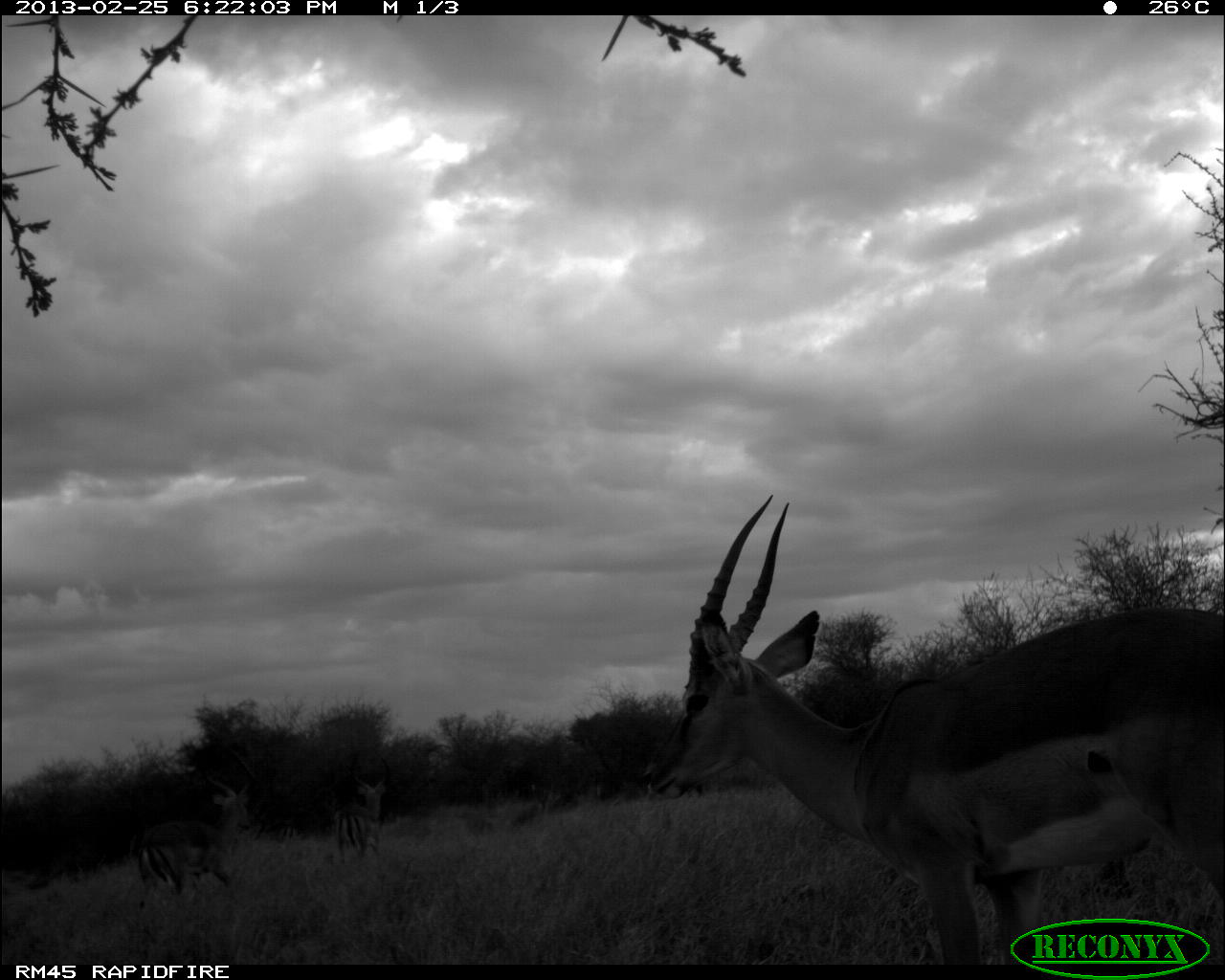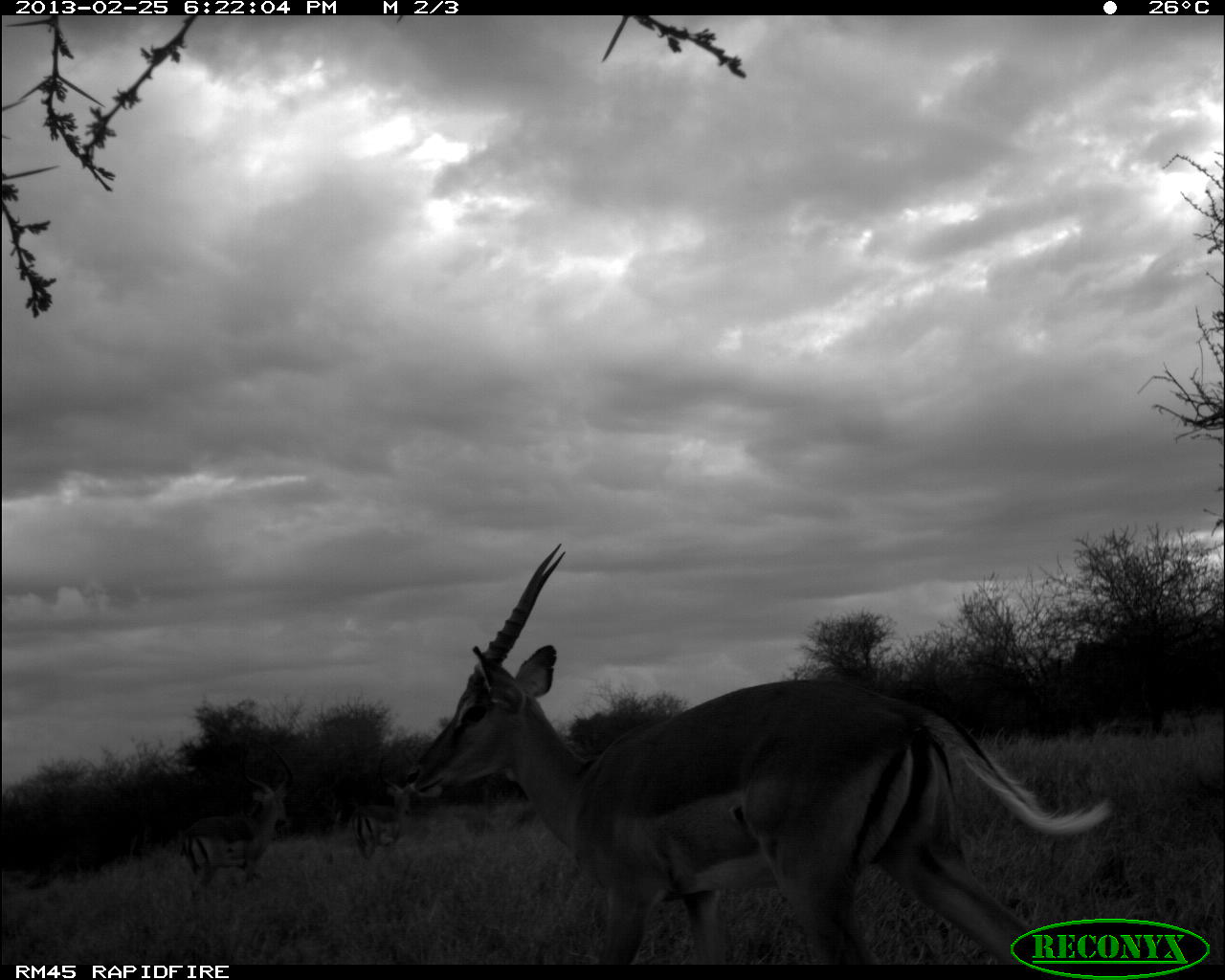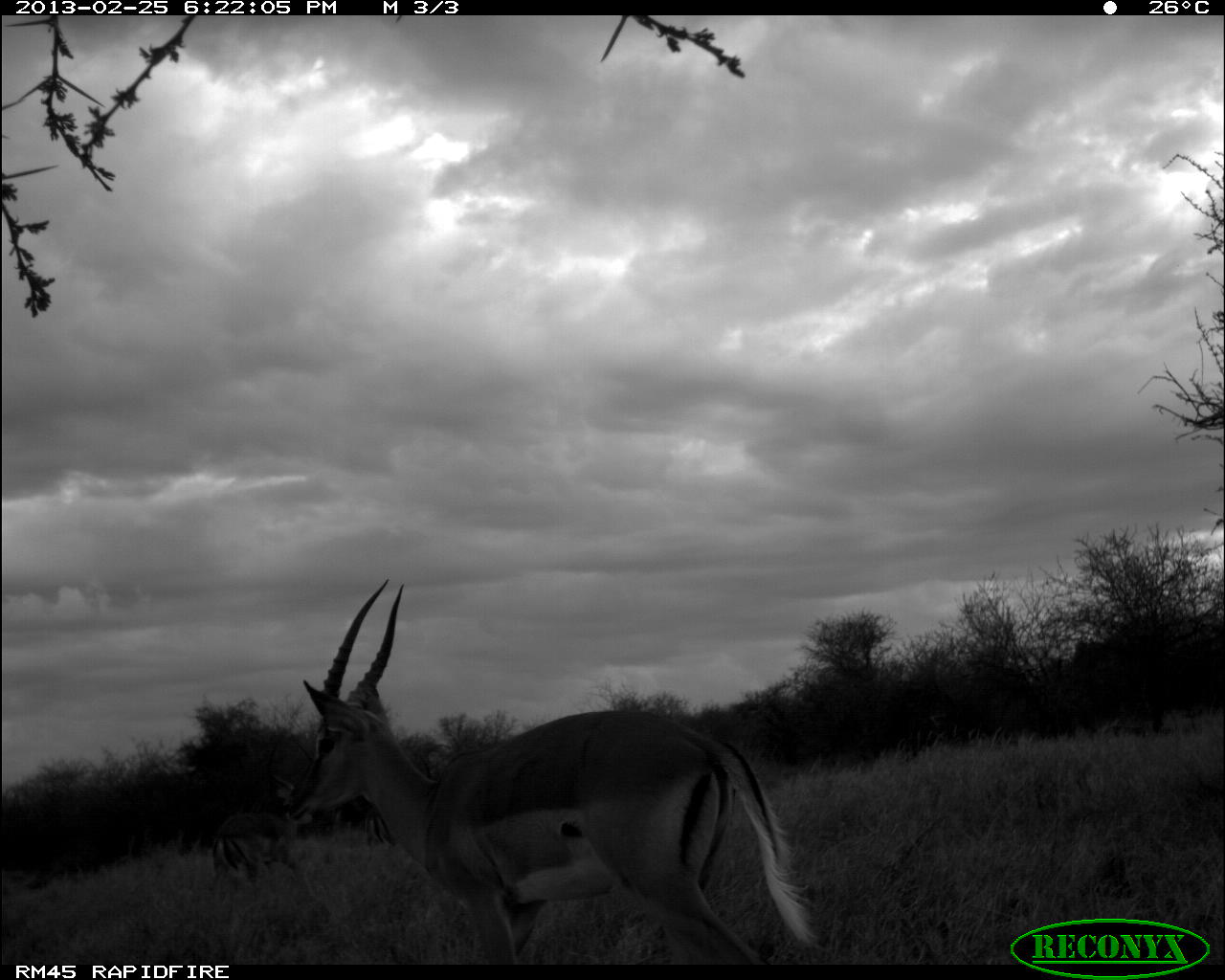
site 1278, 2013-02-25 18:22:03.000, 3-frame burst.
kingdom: Animalia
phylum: Chordata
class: Mammalia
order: Artiodactyla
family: Bovidae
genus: Aepyceros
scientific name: Aepyceros melampus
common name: impala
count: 3